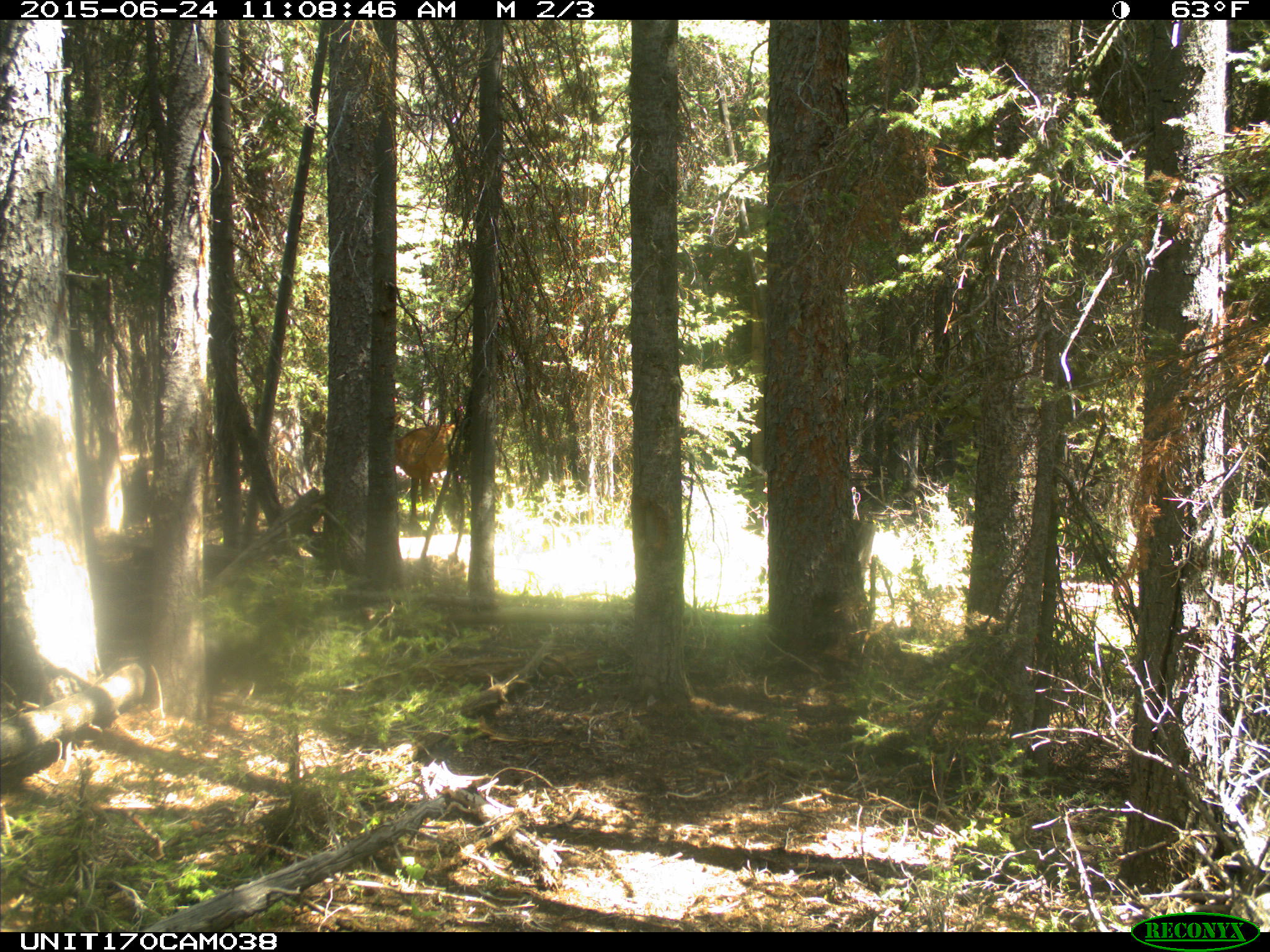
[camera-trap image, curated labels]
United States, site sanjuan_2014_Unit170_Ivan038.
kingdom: Animalia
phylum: Chordata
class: Mammalia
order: Artiodactyla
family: Cervidae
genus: Cervus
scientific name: Cervus elaphus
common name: red deer